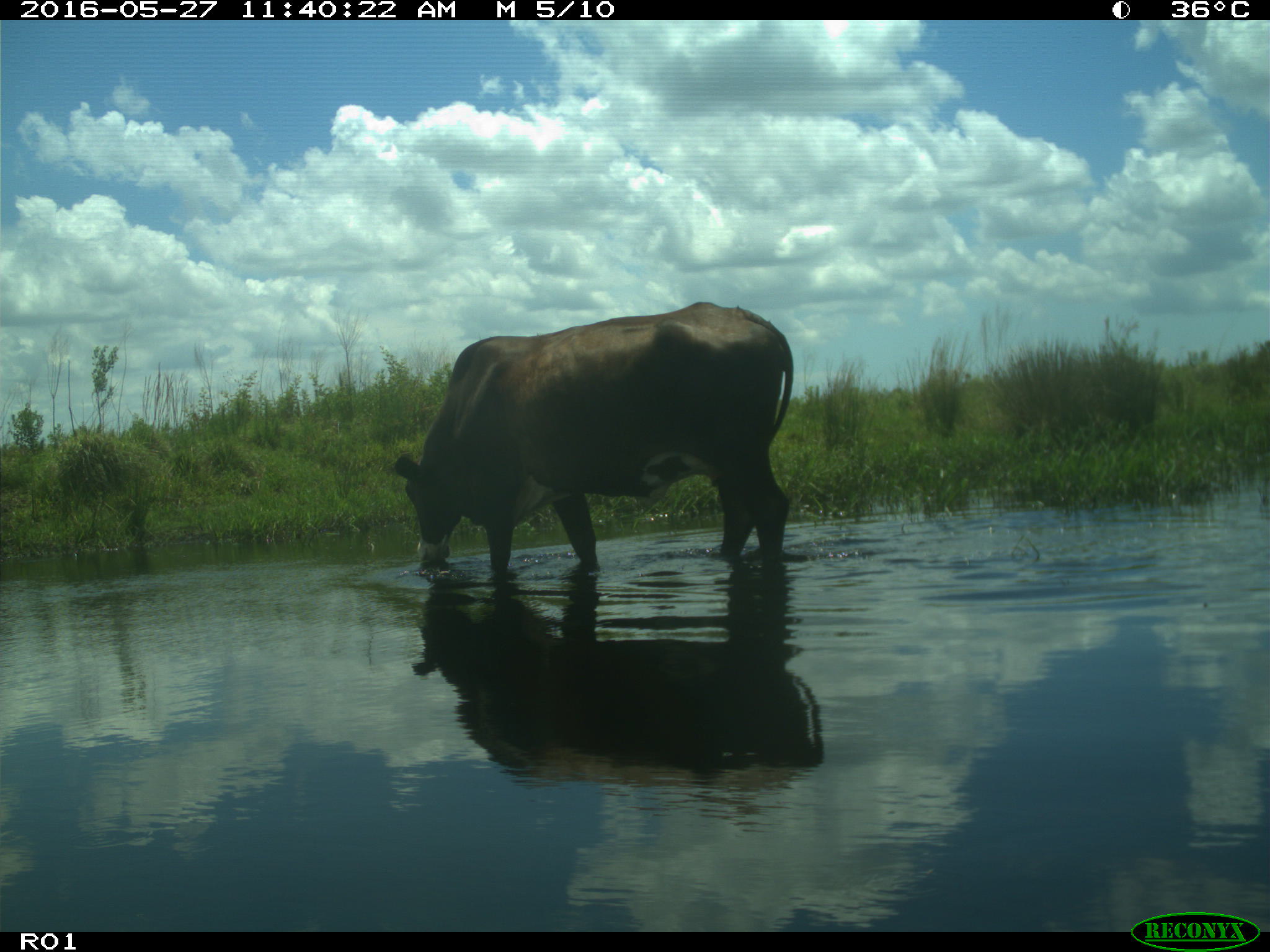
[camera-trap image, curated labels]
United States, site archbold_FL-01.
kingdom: Animalia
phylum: Chordata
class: Mammalia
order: Artiodactyla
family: Bovidae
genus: Bos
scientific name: Bos taurus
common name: domestic cow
Bos taurus (domestic cow).